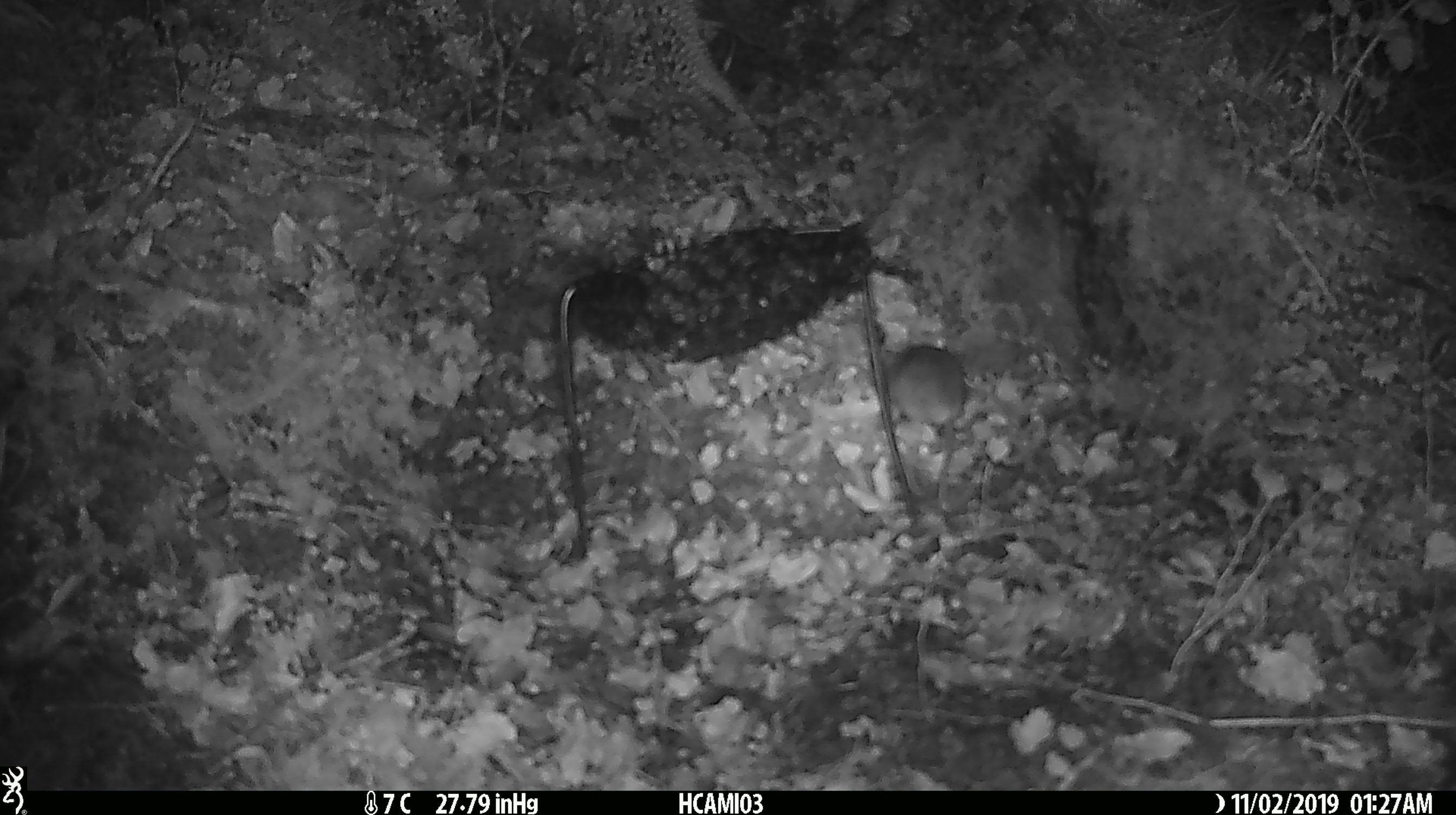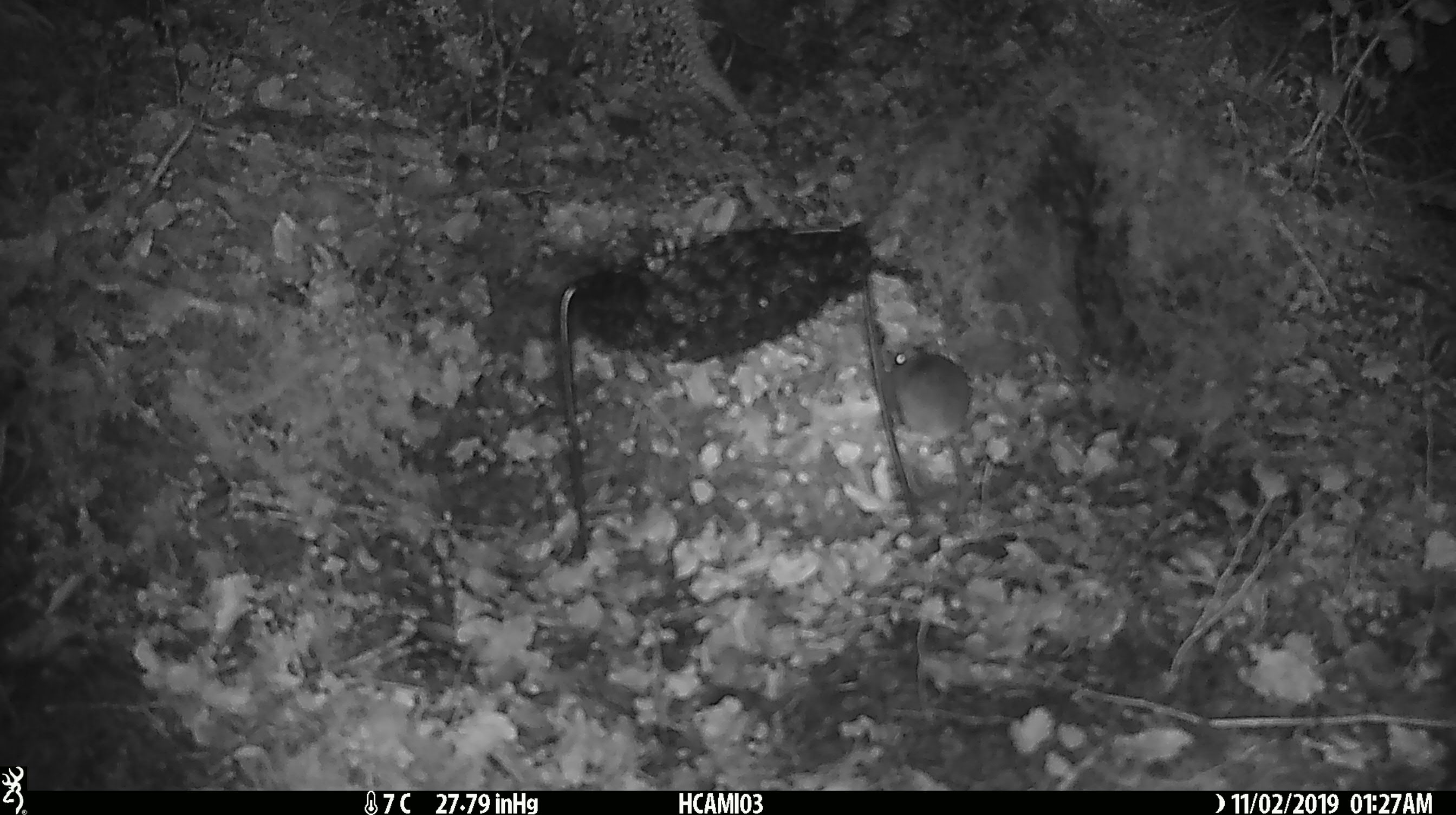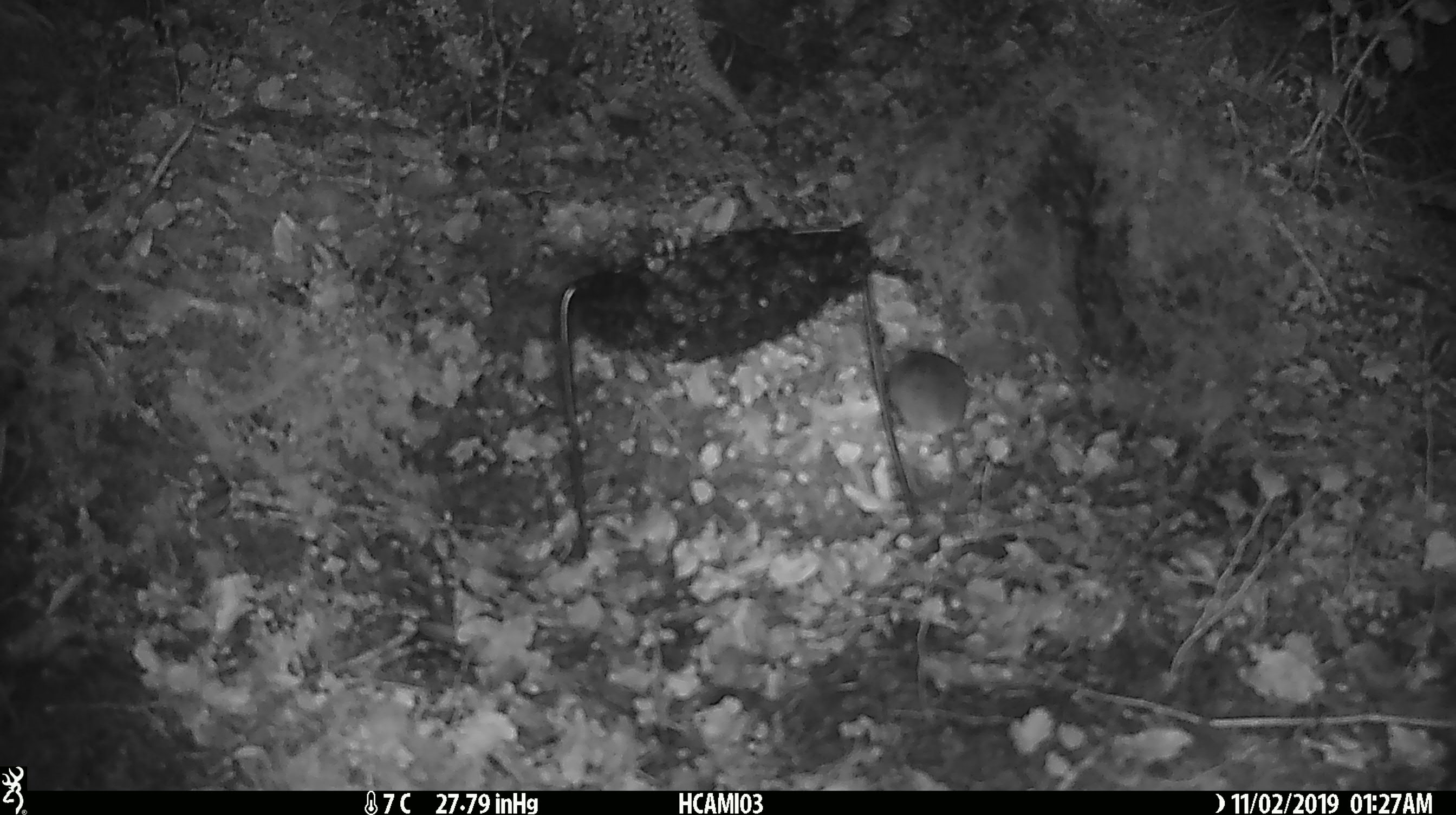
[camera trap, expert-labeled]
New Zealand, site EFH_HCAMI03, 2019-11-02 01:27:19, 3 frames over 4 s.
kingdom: Animalia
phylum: Chordata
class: Mammalia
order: Rodentia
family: Muridae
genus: Mus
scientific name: Mus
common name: mouse